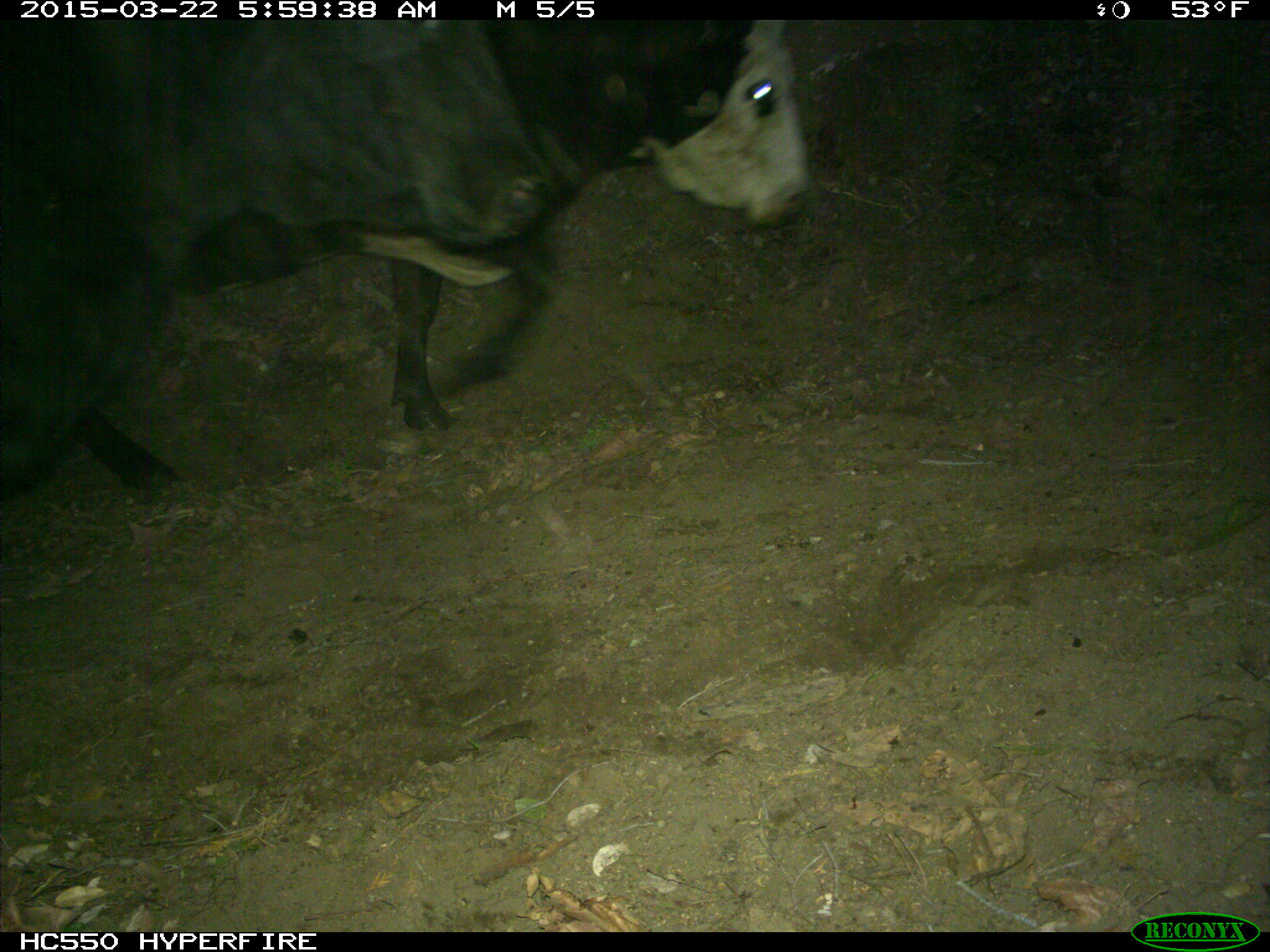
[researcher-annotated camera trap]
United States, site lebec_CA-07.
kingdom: Animalia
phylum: Chordata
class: Mammalia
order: Artiodactyla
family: Bovidae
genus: Bos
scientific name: Bos taurus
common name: domestic cow